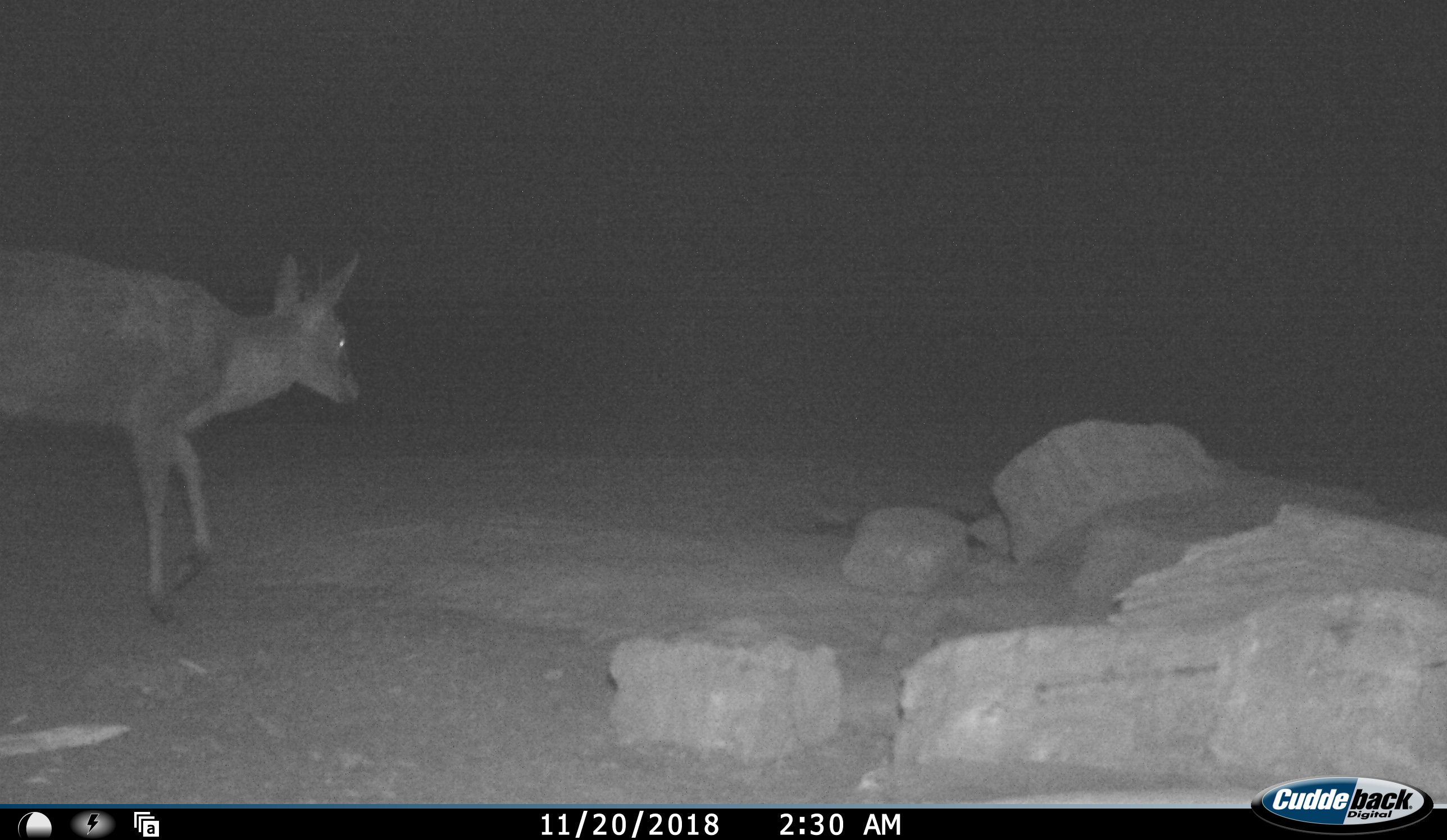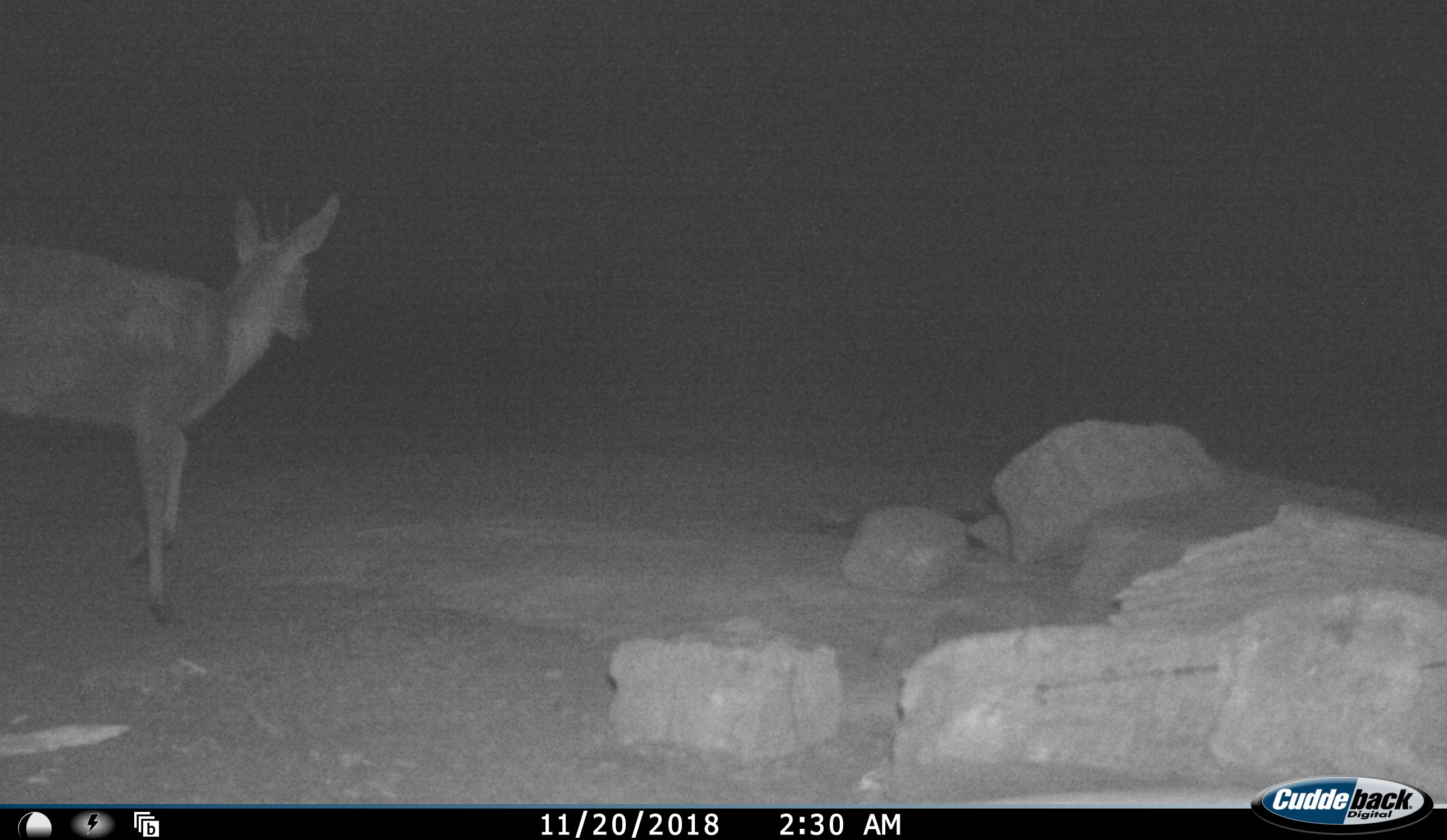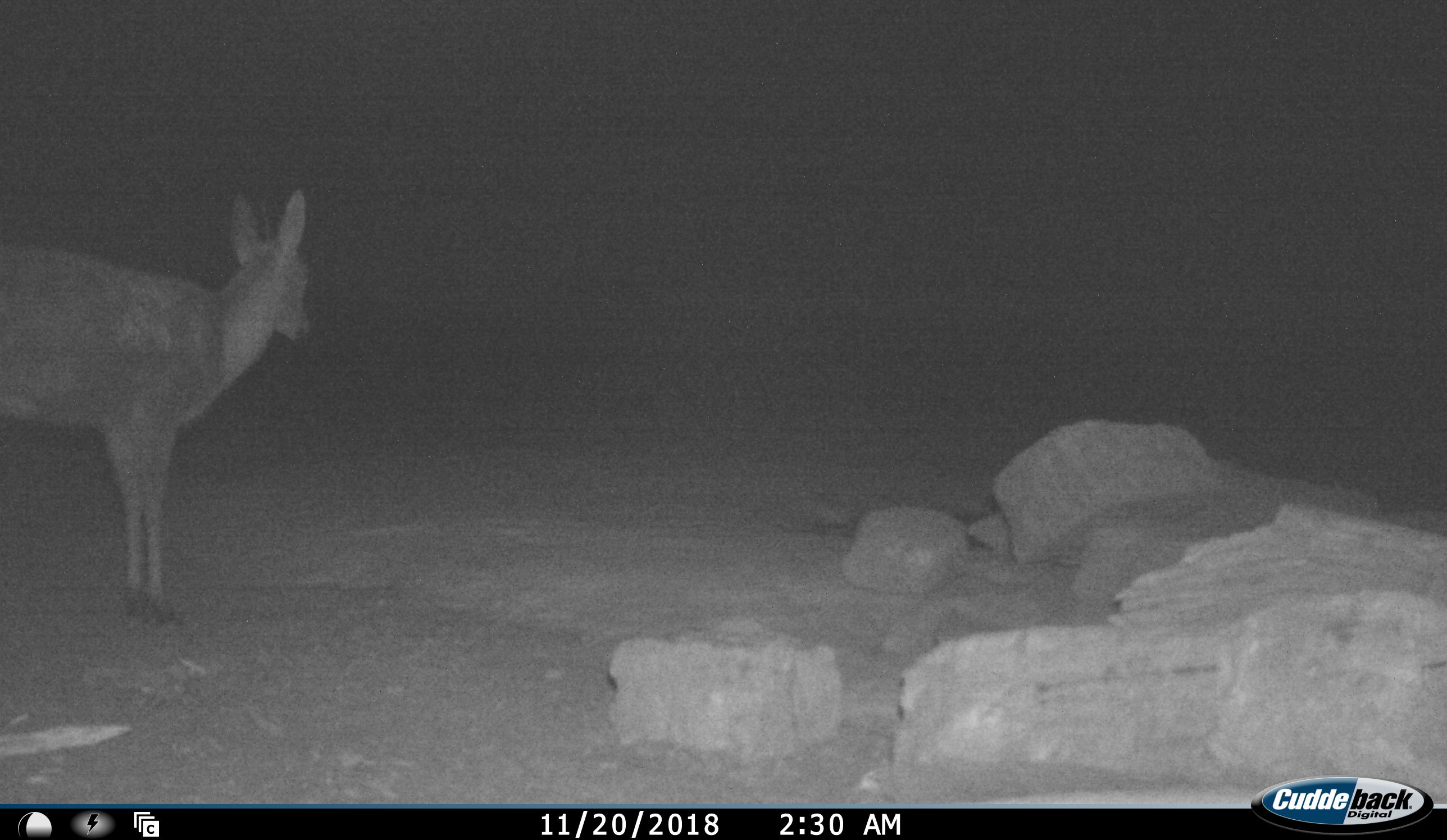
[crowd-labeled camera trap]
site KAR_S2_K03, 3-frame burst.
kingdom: Animalia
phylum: Chordata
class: Mammalia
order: Artiodactyla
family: Bovidae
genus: Sylvicapra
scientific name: Sylvicapra grimmia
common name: common duiker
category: duikercommongrey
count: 1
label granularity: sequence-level